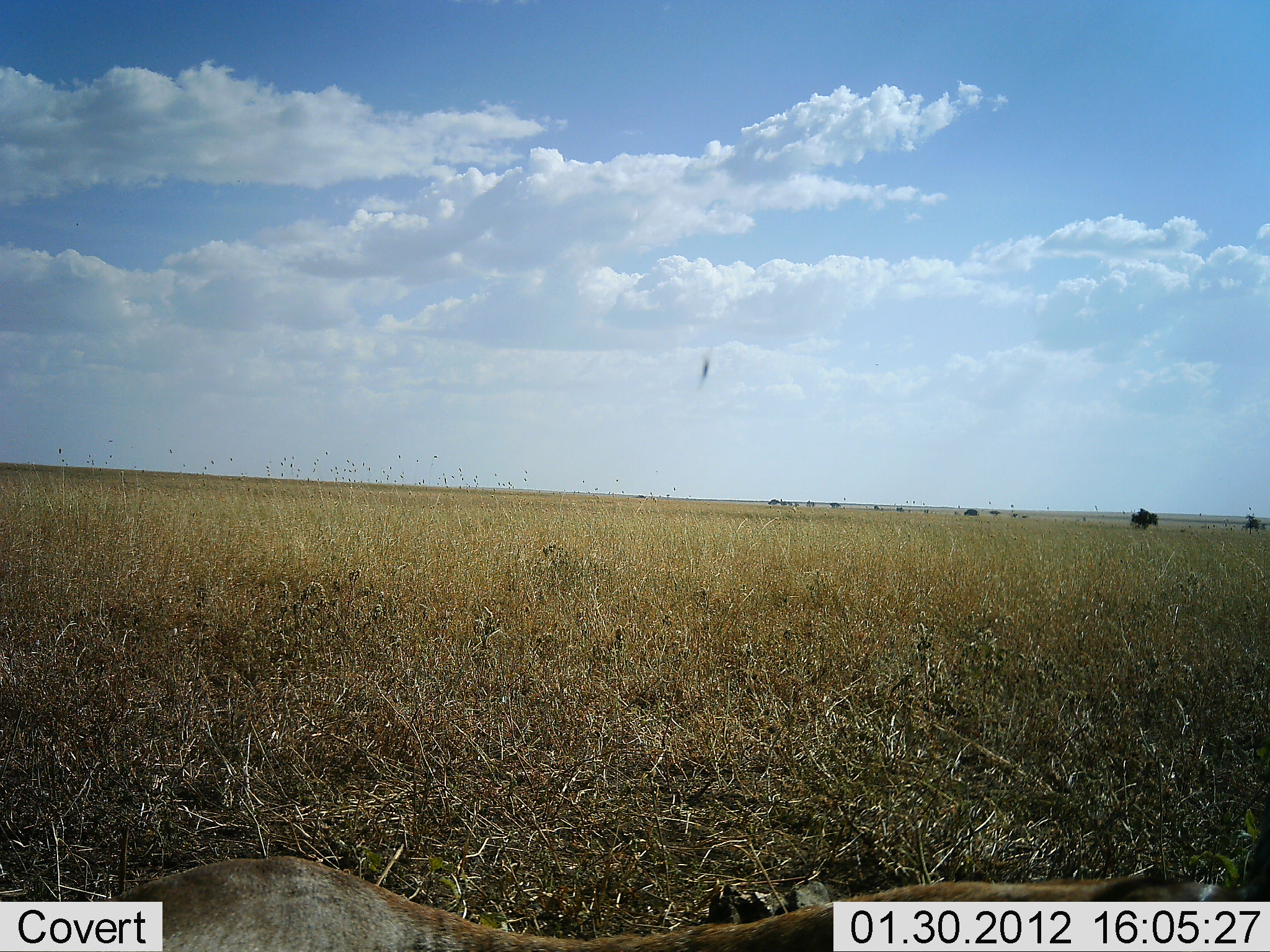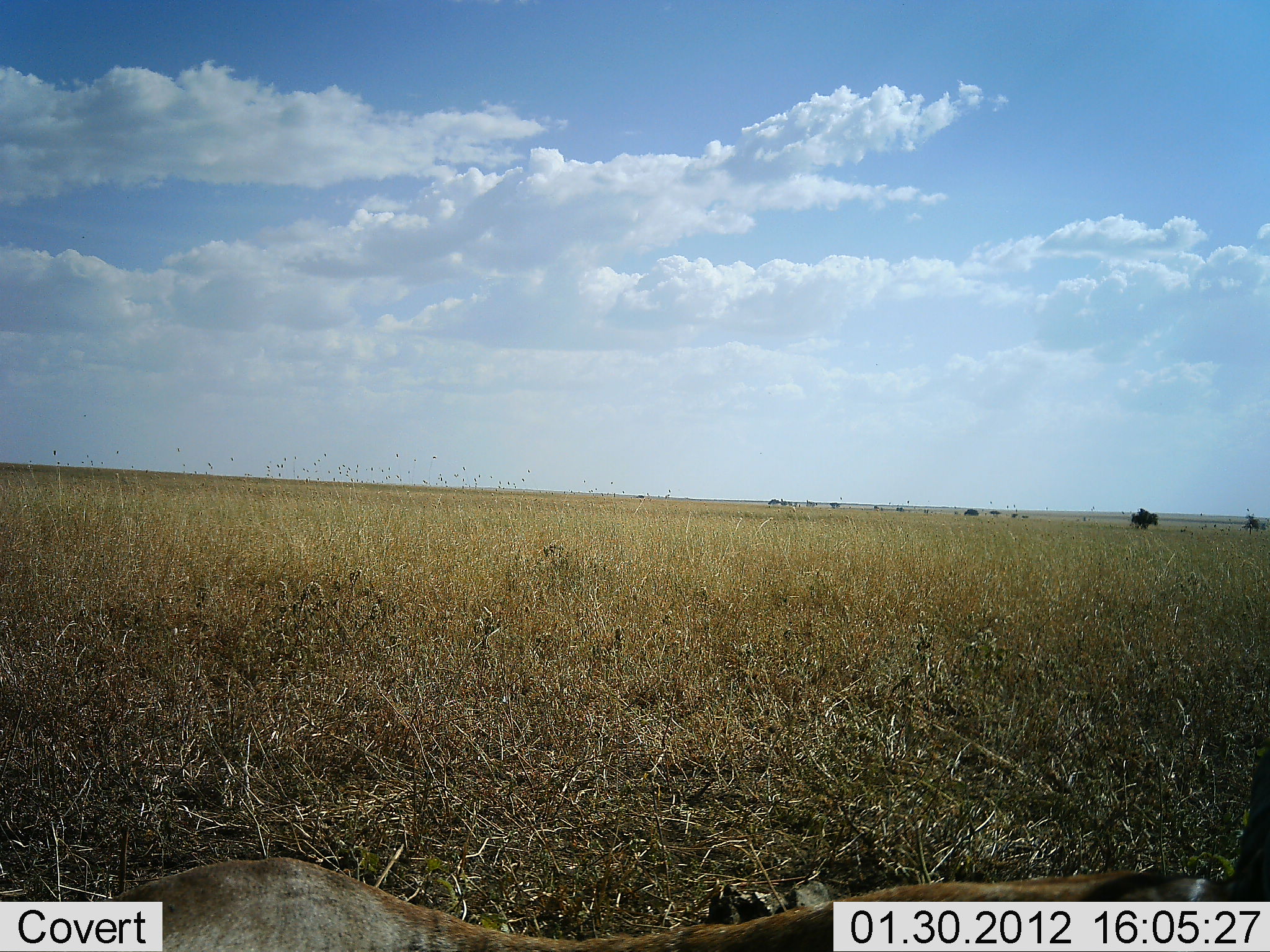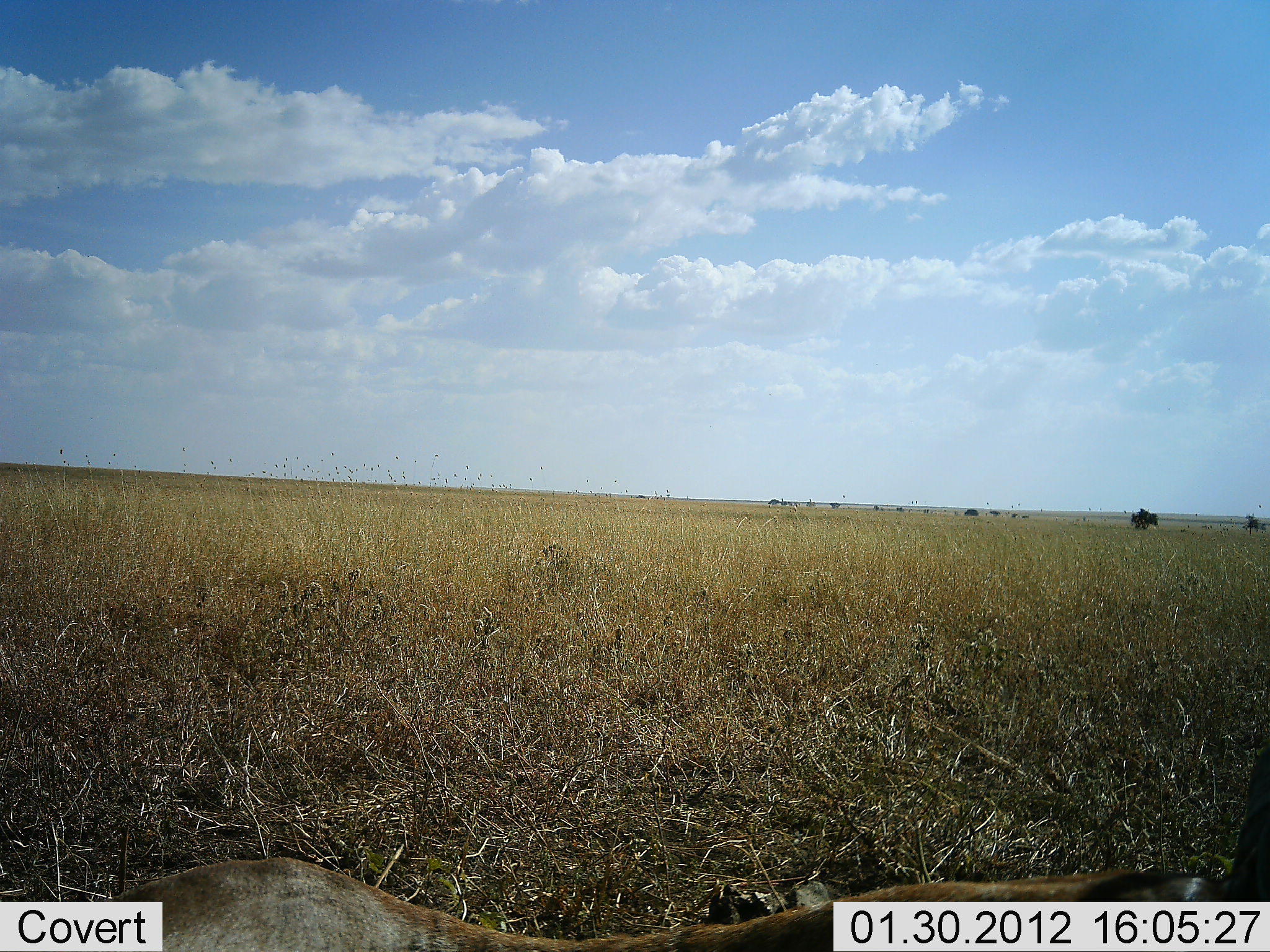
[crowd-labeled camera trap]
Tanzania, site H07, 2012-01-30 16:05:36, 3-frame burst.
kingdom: Animalia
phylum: Chordata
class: Mammalia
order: Artiodactyla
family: Bovidae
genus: Alcelaphus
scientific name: Alcelaphus buselaphus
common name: hartebeest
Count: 1.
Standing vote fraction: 0%.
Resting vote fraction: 100%.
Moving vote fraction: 0%.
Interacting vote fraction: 0%.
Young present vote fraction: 0%.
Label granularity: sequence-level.